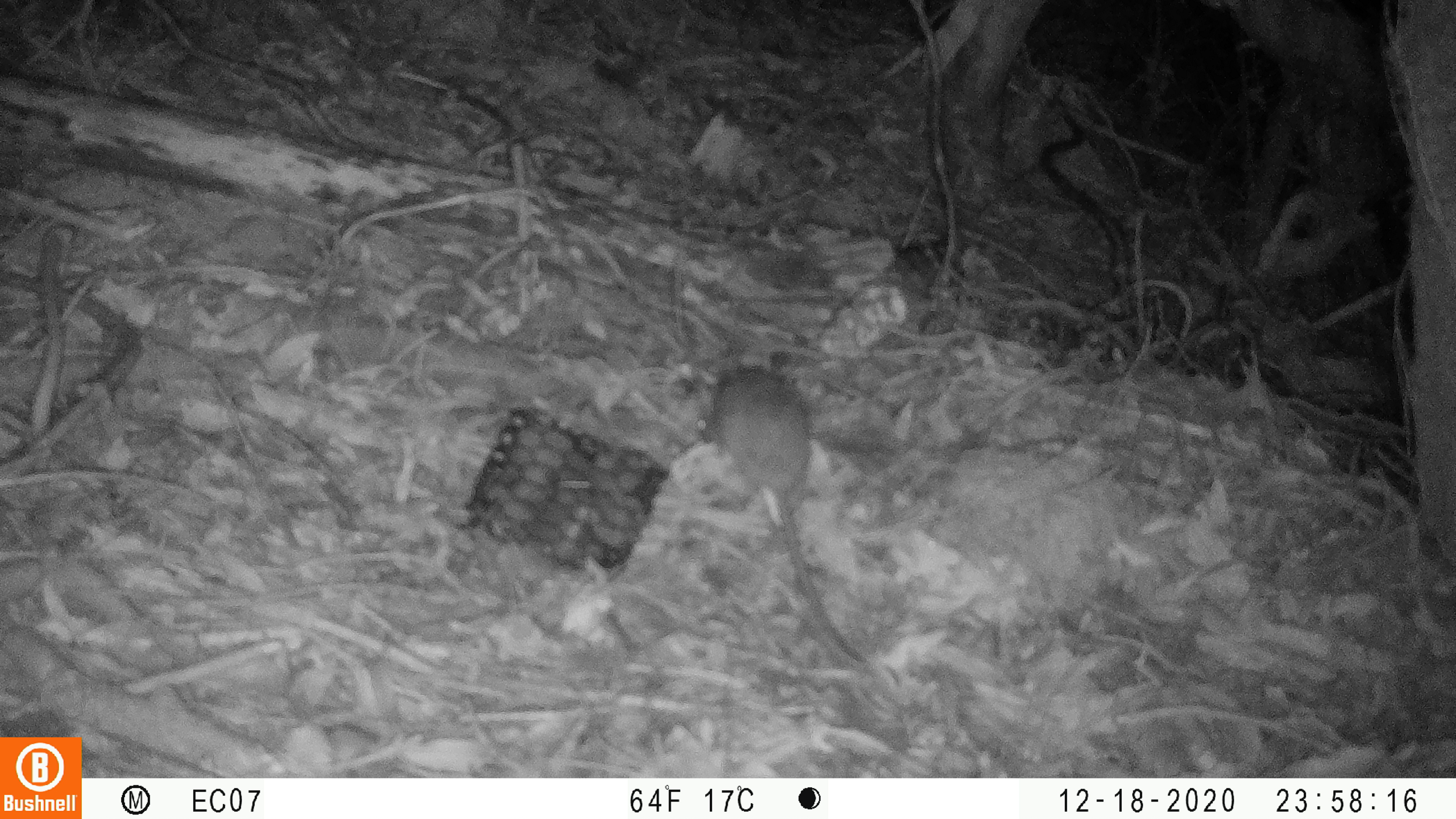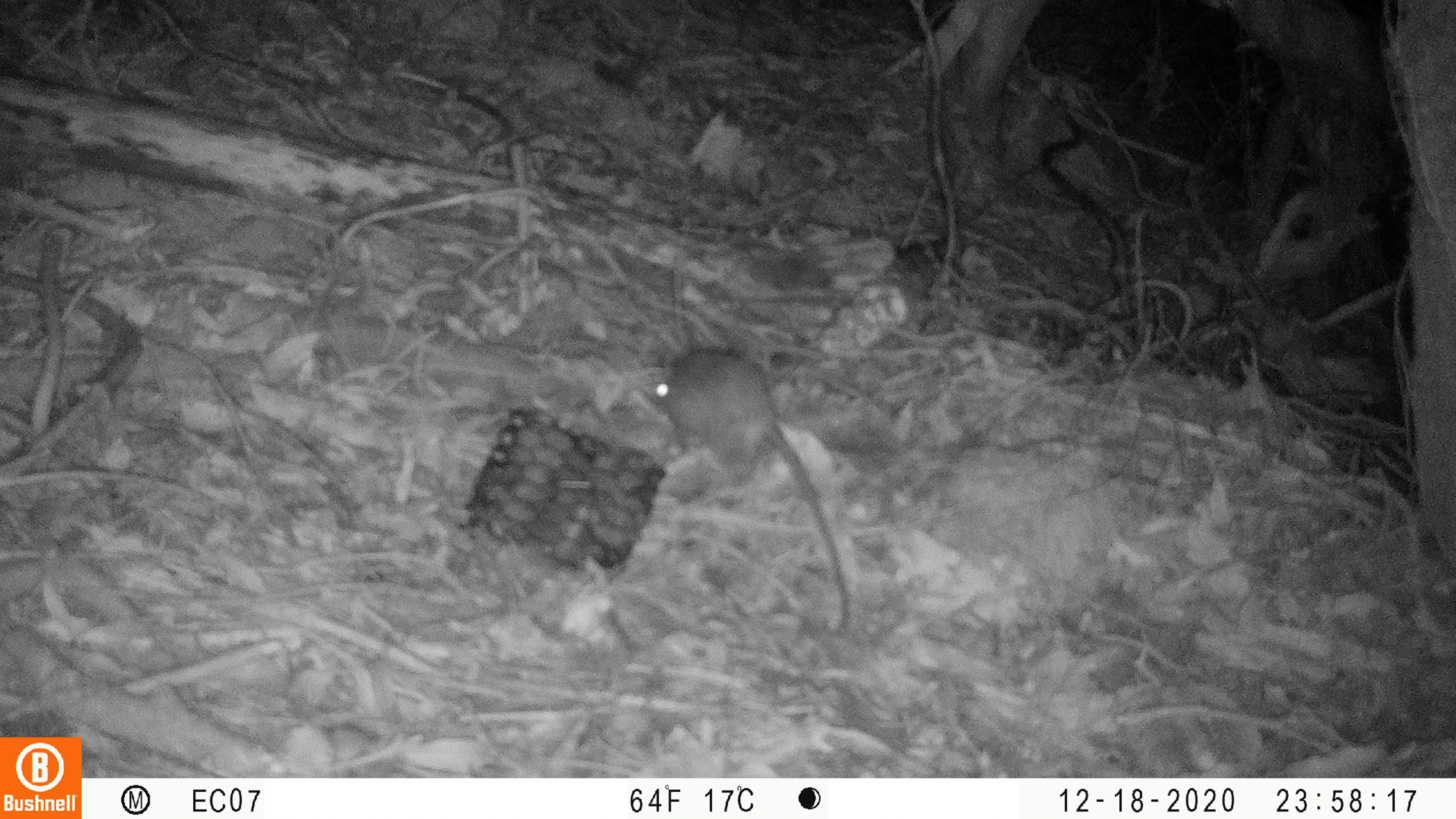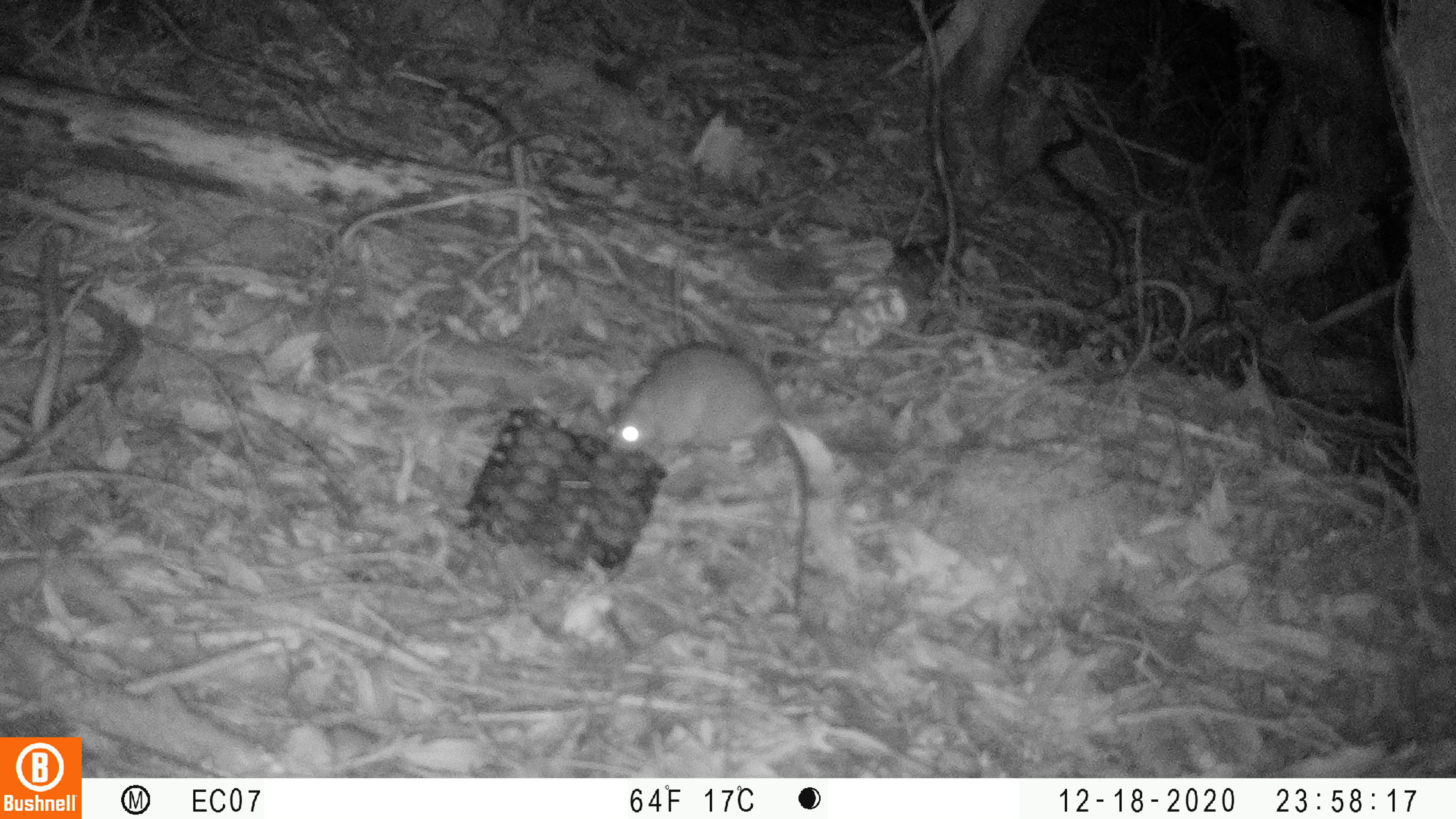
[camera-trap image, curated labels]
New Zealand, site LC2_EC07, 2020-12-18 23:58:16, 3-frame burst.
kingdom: Animalia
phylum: Chordata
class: Mammalia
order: Rodentia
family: Muridae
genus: Rattus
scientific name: Rattus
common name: rat